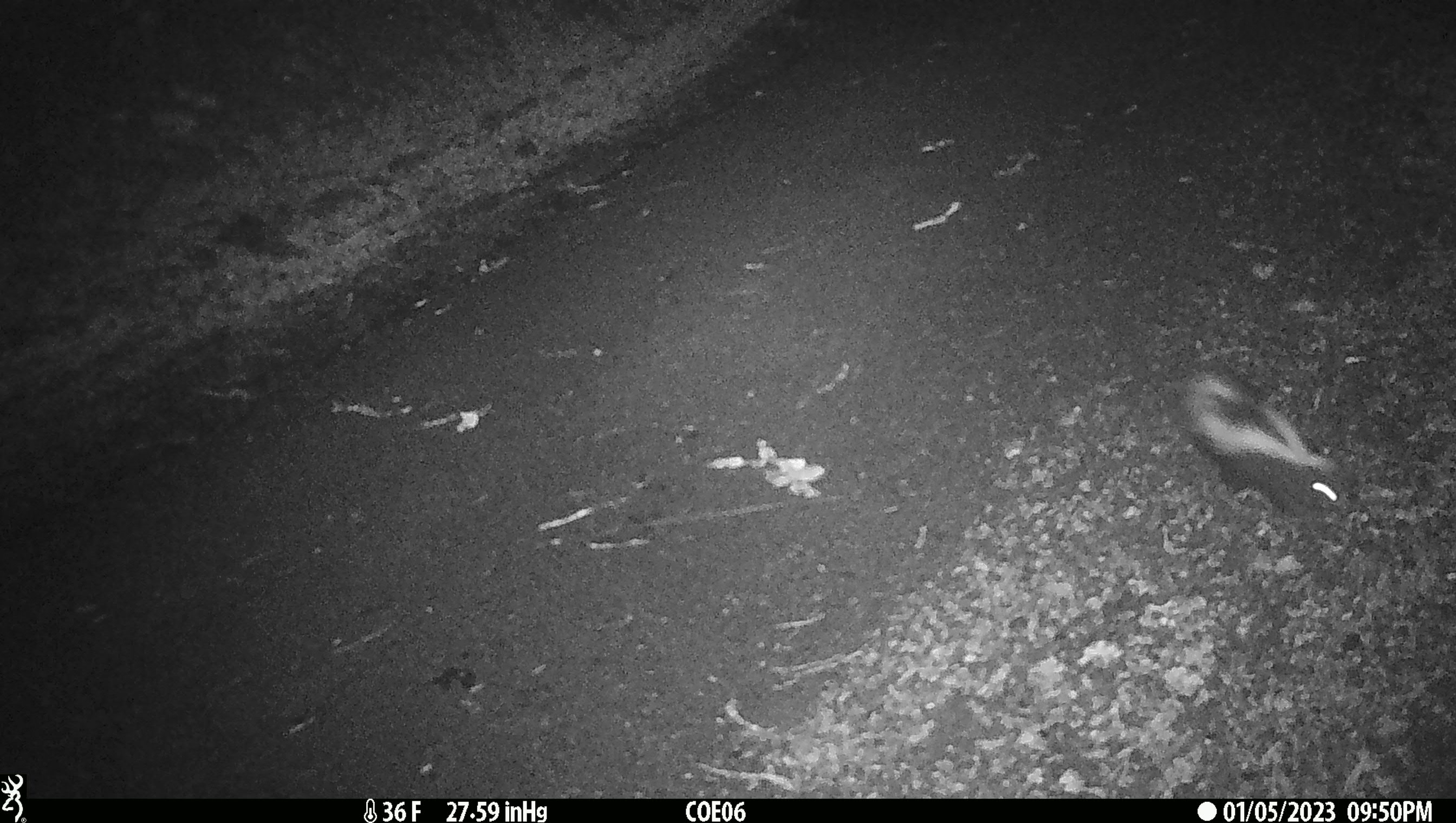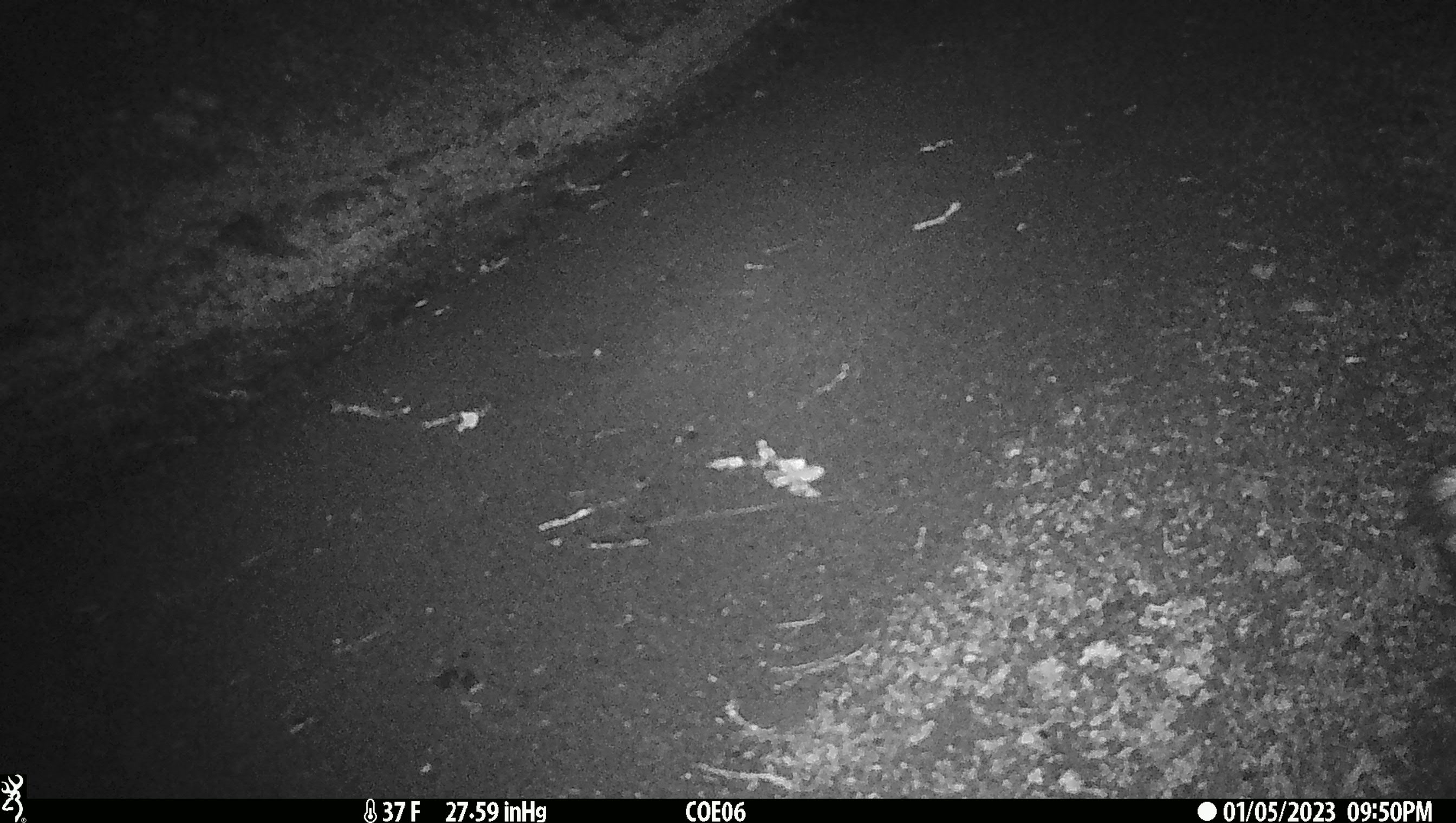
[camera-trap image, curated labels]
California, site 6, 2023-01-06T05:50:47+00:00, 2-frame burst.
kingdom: Animalia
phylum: Chordata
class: Mammalia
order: Carnivora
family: Mephitidae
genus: Mephitis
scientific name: Mephitis mephitis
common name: striped skunk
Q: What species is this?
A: Striped skunk (Mephitis mephitis).